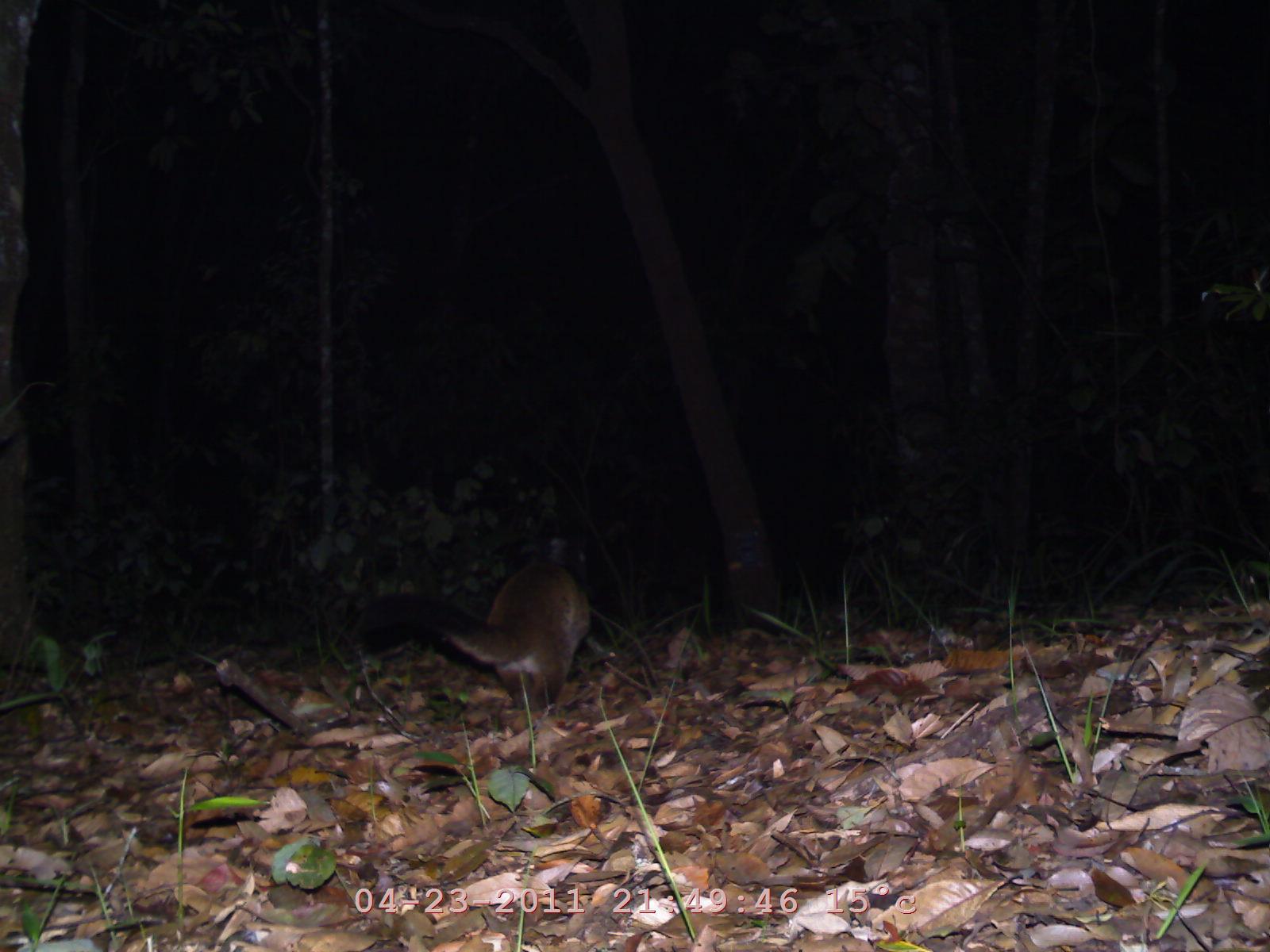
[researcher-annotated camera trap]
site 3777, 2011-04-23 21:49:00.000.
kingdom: Animalia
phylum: Chordata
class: Mammalia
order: Carnivora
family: Viverridae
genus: Paguma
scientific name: Paguma larvata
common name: masked palm civet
Paguma larvata (masked palm civet), count 1.